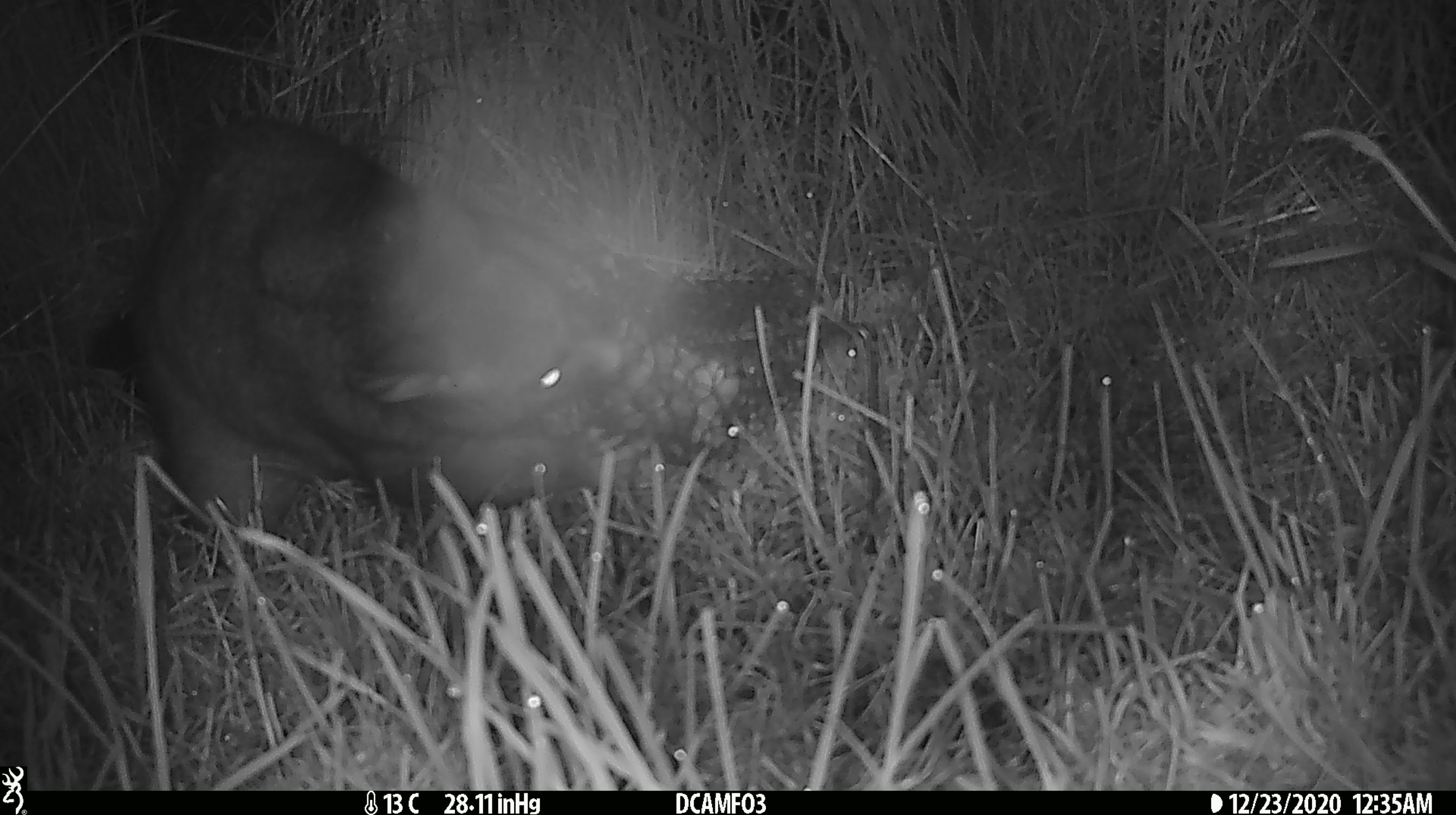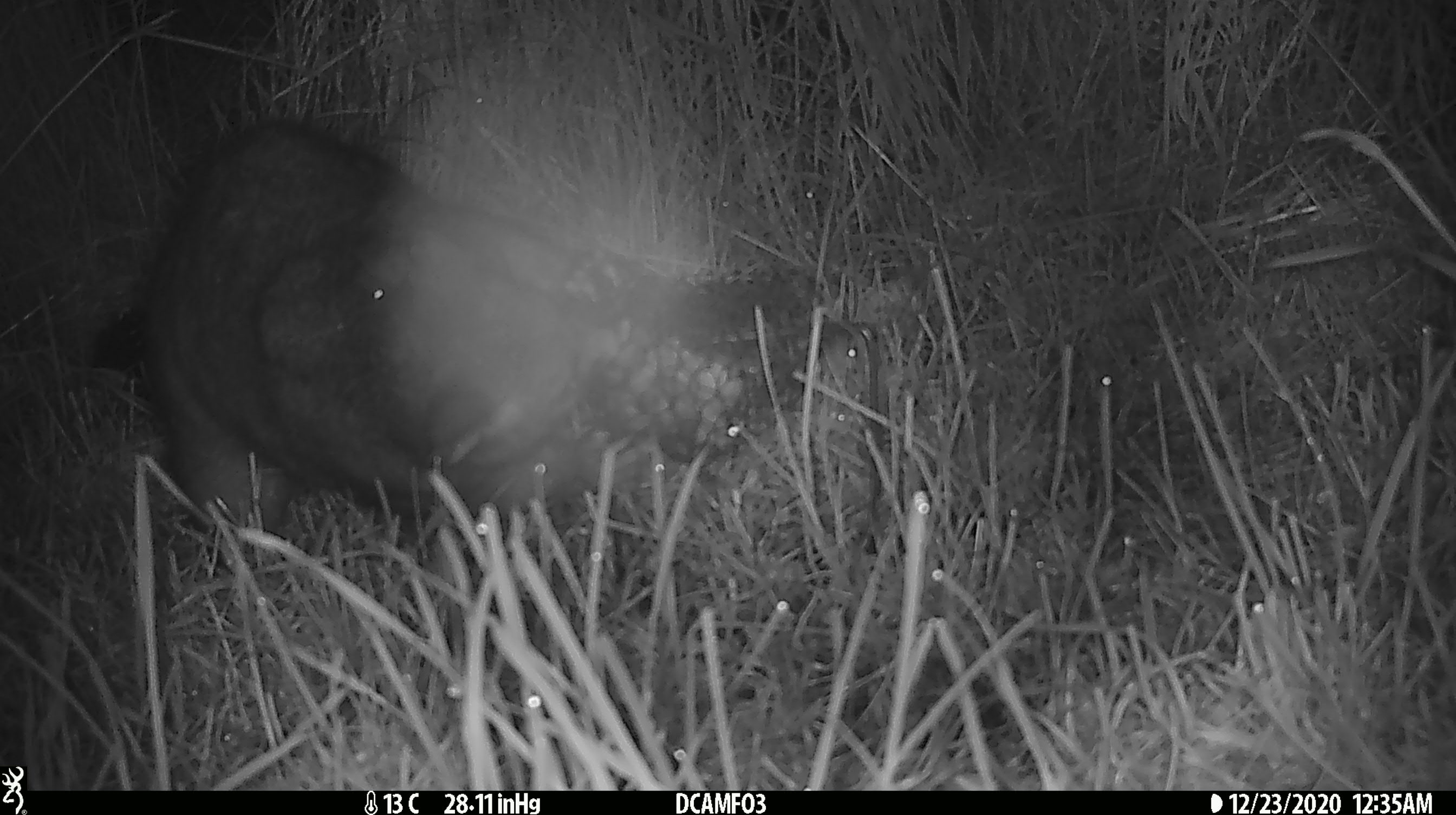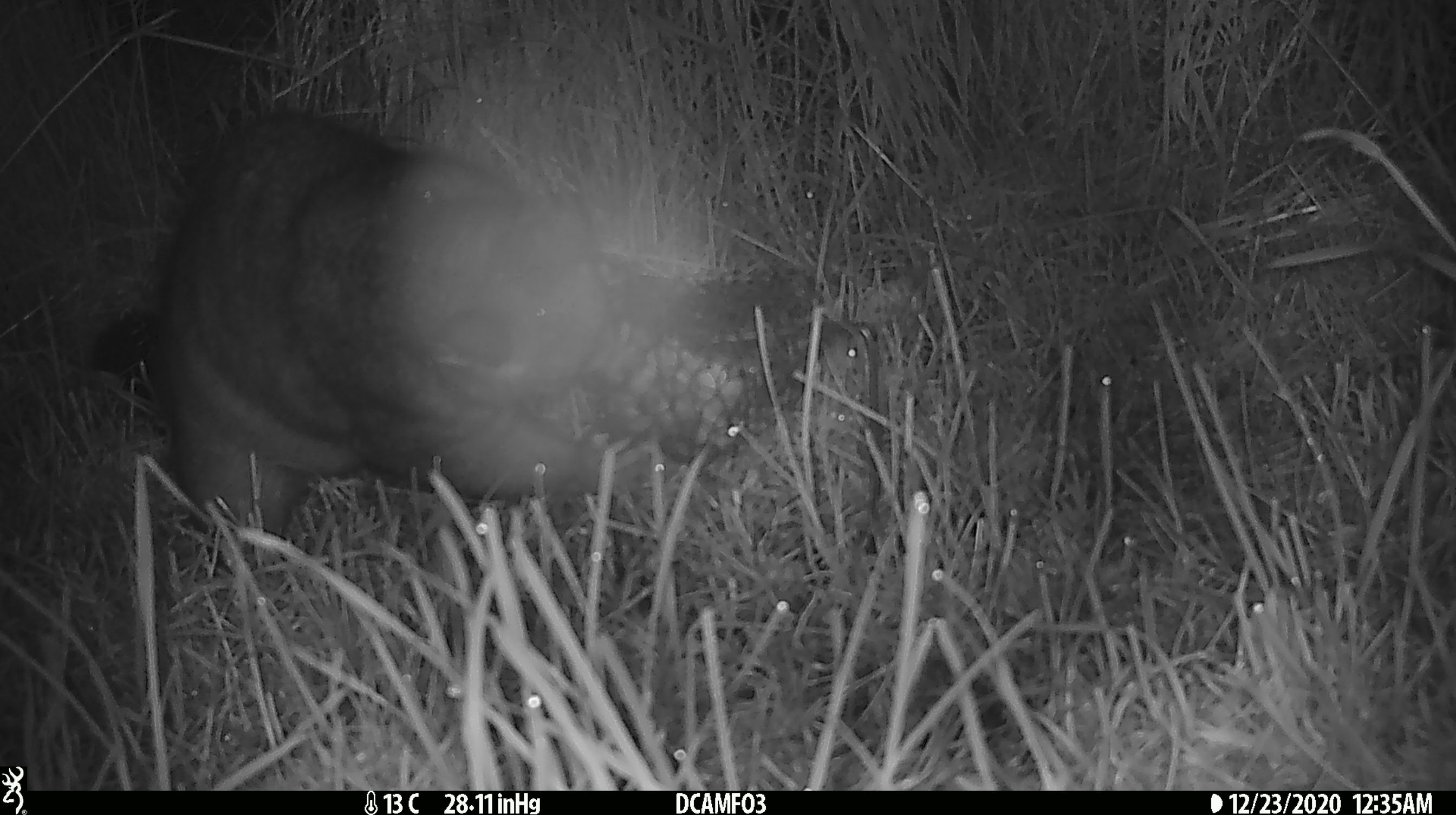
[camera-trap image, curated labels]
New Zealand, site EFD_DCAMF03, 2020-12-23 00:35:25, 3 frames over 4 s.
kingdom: Animalia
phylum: Chordata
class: Mammalia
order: Diprotodontia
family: Phalangeridae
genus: Trichosurus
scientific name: Trichosurus vulpecula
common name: common brushtail possum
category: possum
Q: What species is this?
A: Possum (common brushtail possum) (Trichosurus vulpecula).